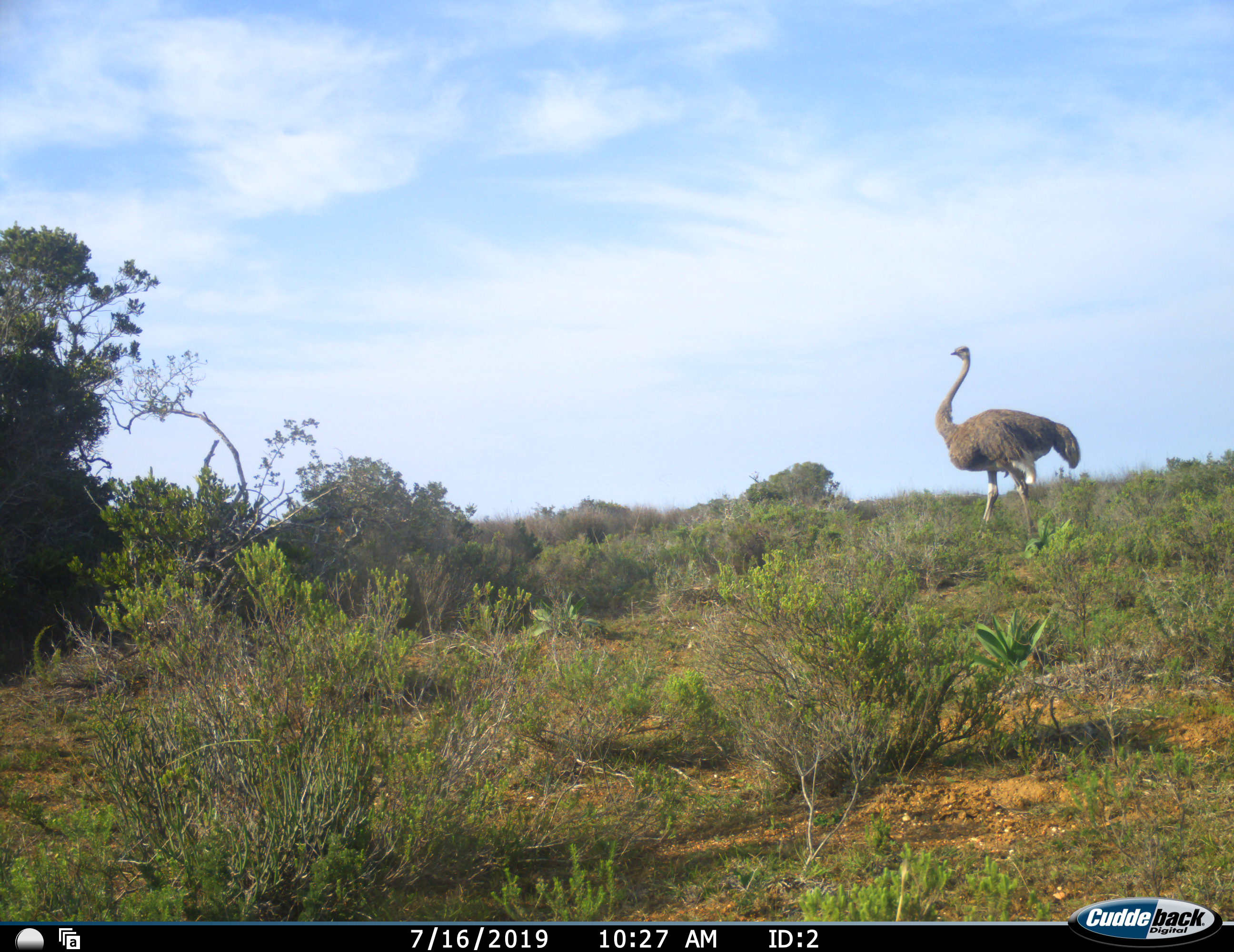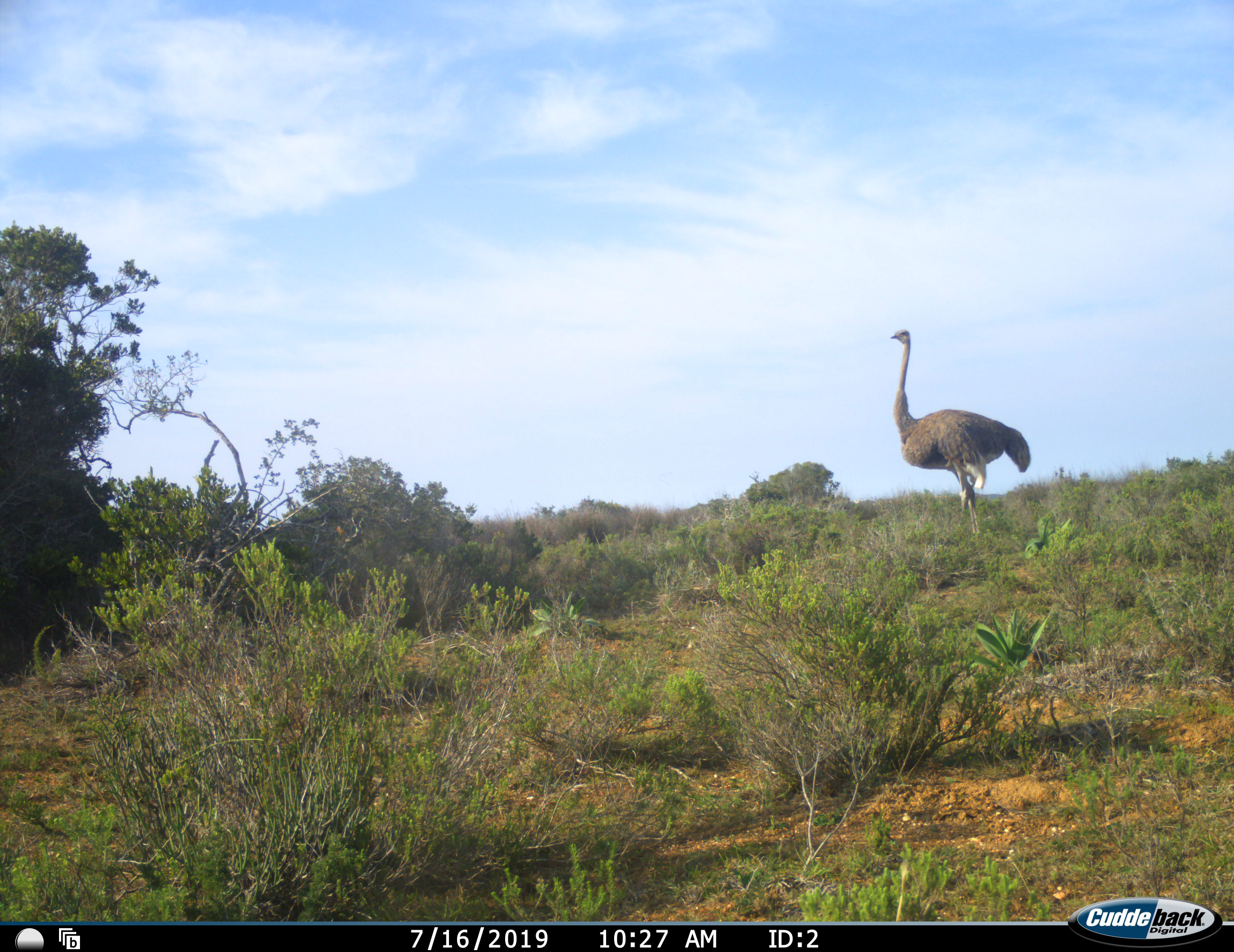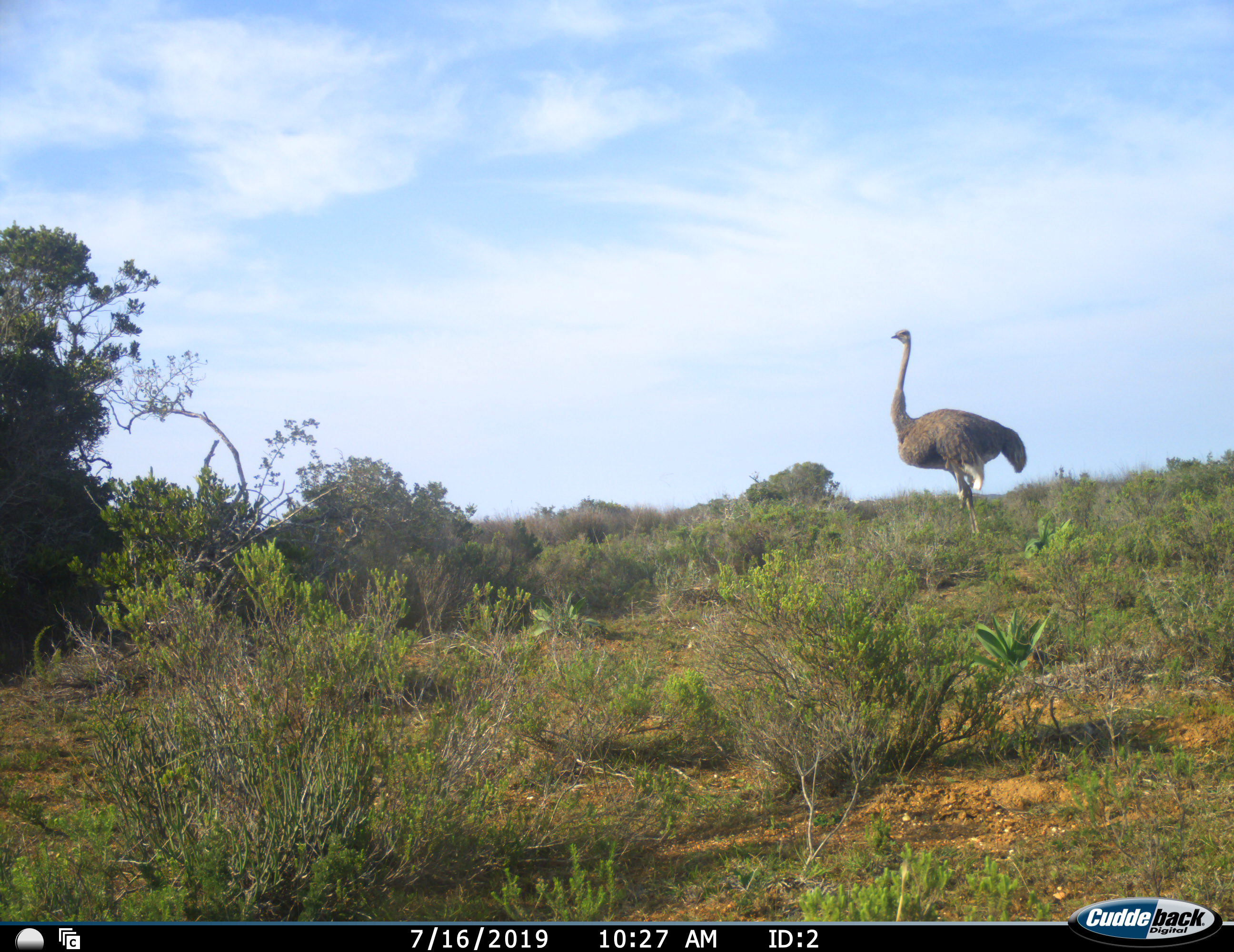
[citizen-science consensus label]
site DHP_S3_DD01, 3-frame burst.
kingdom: Animalia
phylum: Chordata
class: Aves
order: Struthioniformes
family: Struthionidae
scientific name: Struthionidae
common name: ostrich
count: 1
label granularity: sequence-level